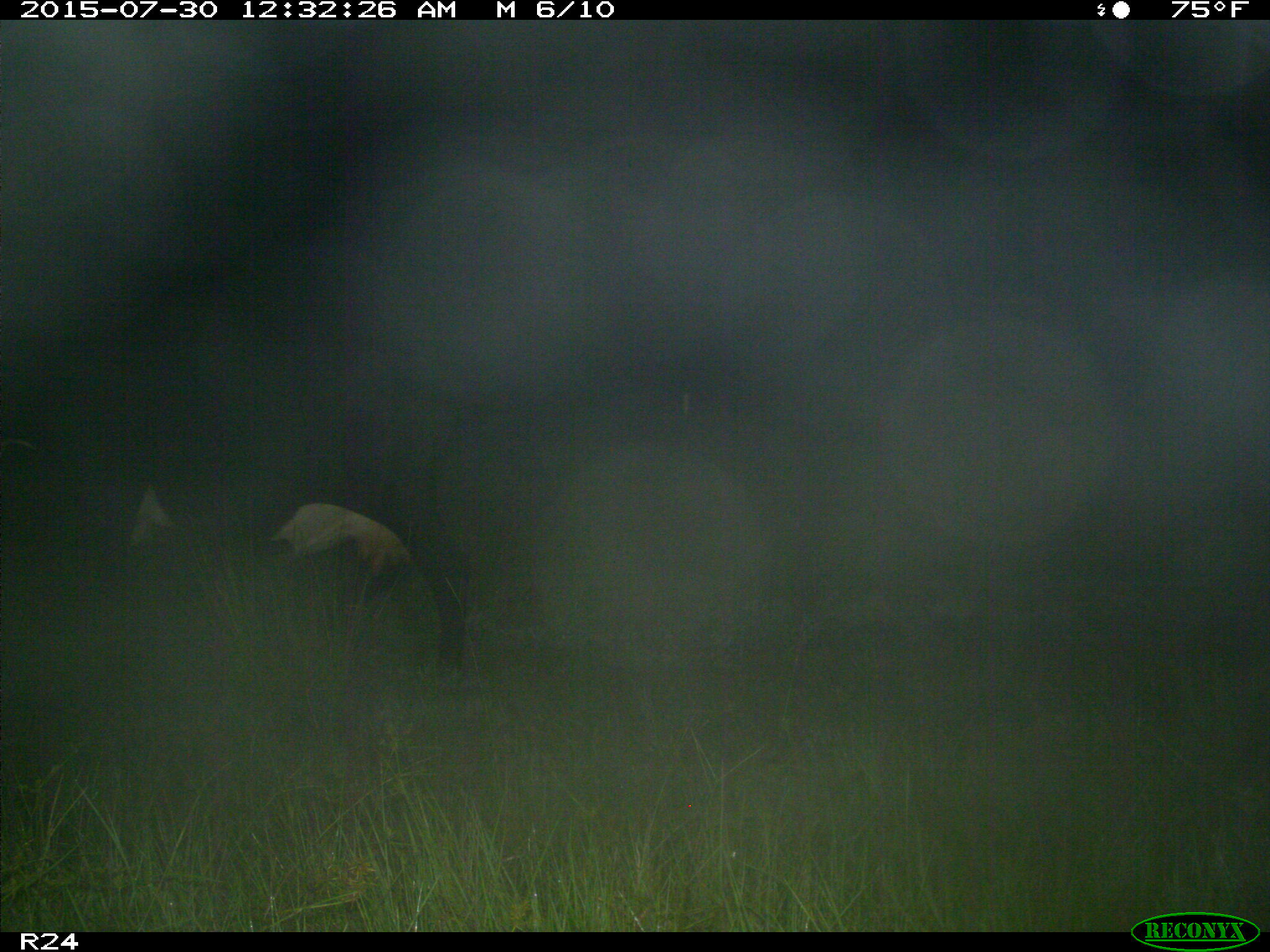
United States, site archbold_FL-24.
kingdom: Animalia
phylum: Chordata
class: Mammalia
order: Artiodactyla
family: Bovidae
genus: Bos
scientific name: Bos taurus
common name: domestic cow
Bos taurus (domestic cow).